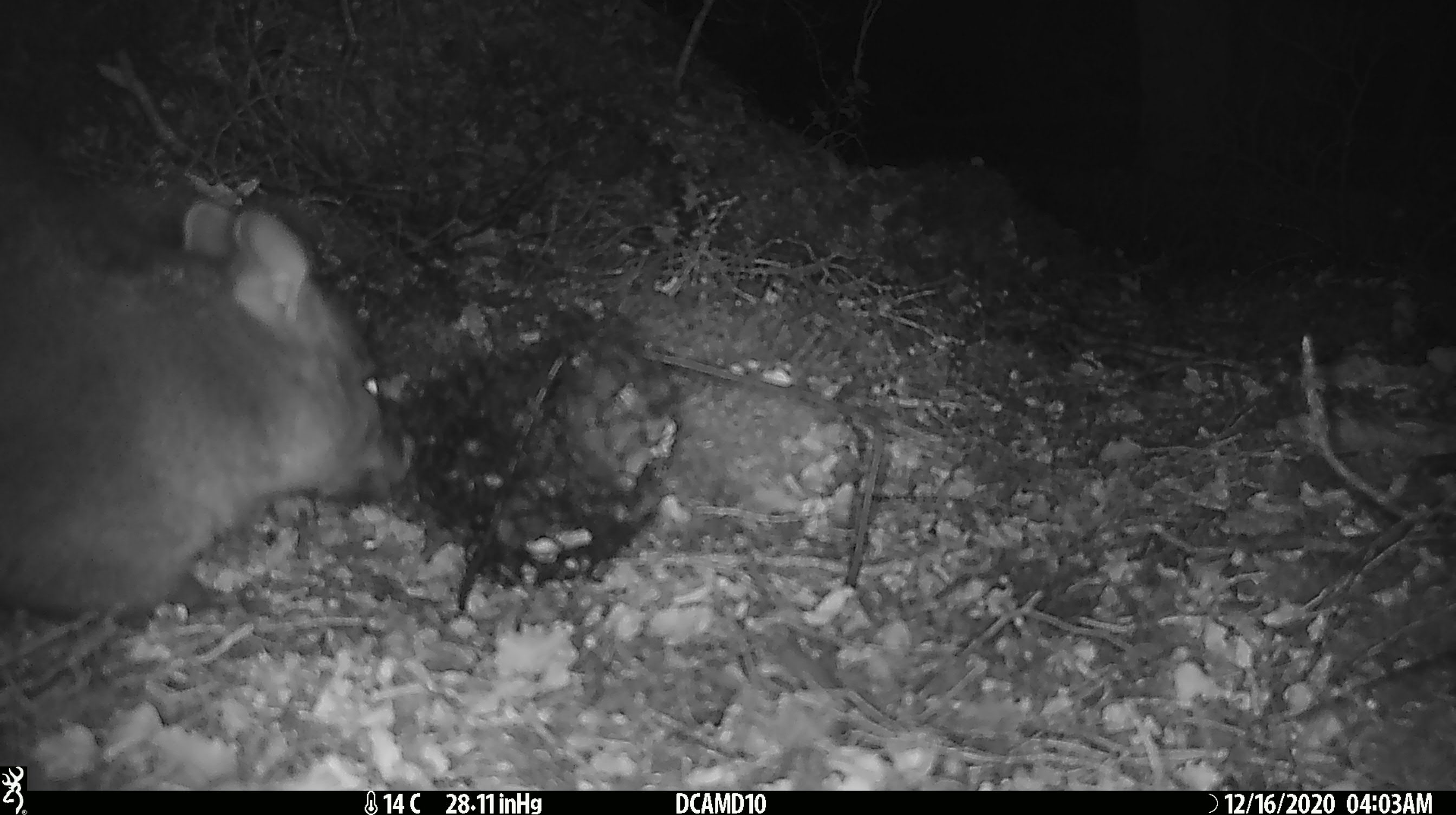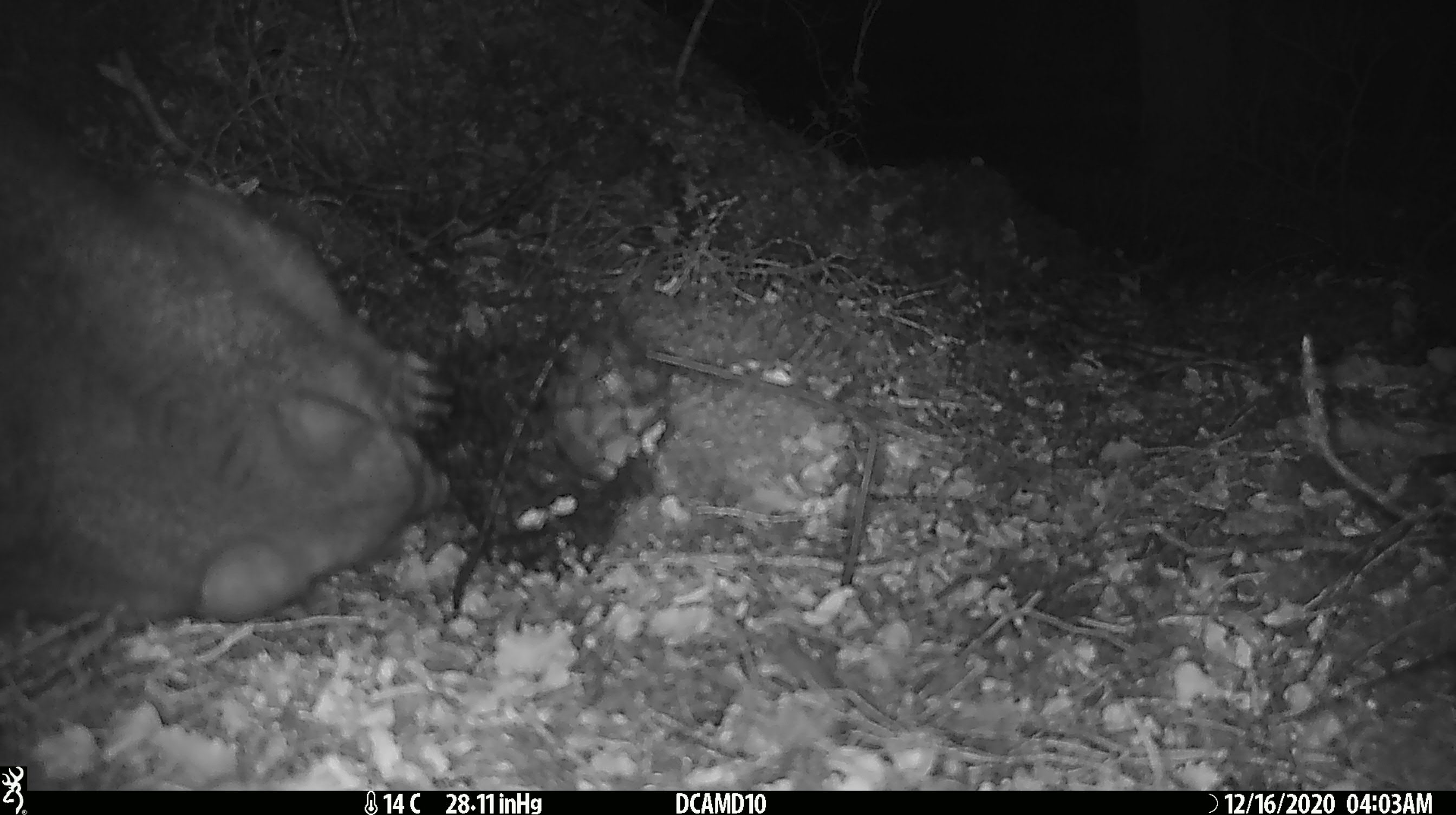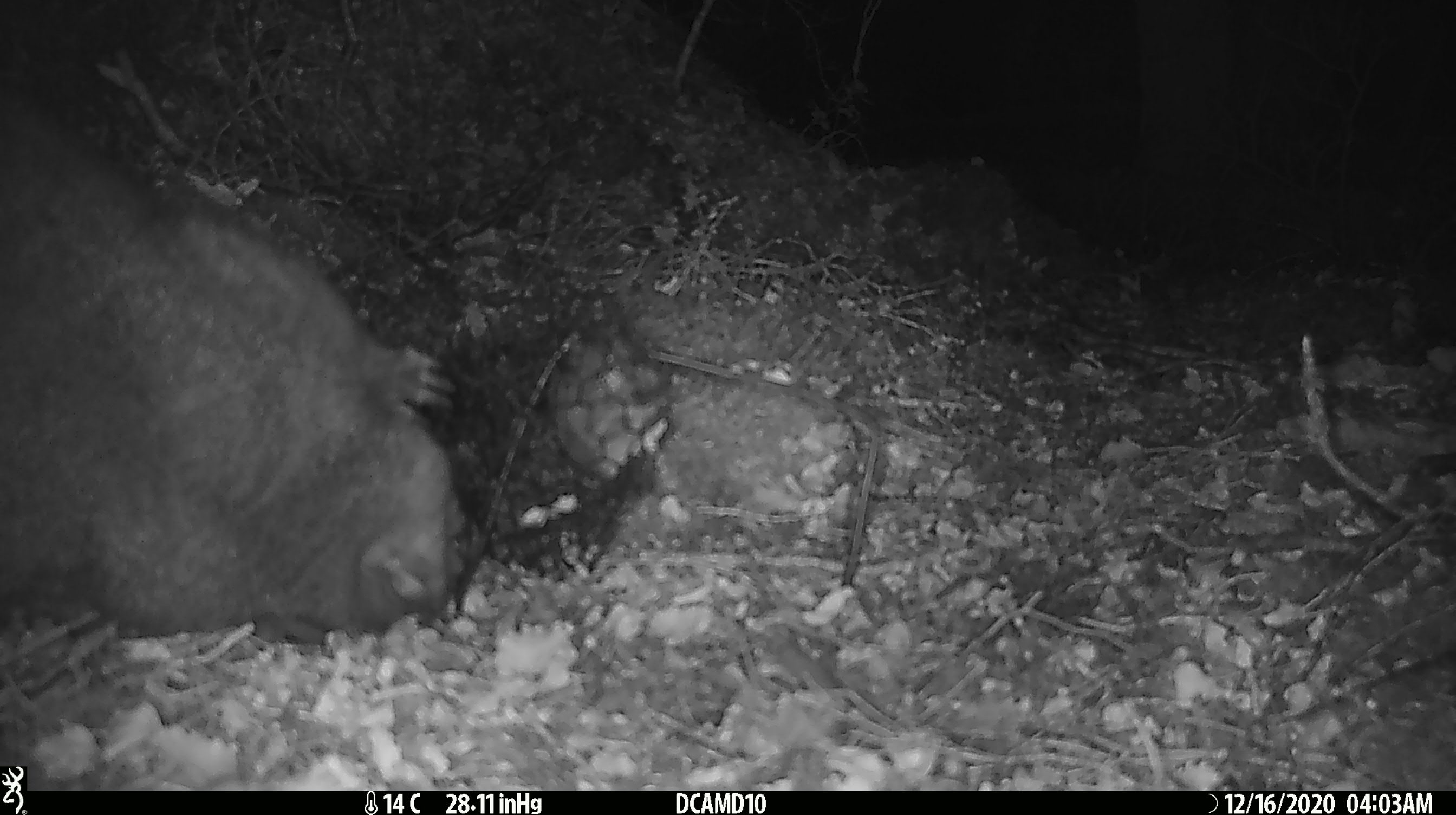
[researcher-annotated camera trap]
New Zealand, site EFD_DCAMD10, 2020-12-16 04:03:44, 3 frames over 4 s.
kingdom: Animalia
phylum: Chordata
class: Mammalia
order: Diprotodontia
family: Phalangeridae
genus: Trichosurus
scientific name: Trichosurus vulpecula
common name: common brushtail possum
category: possum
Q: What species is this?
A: Possum (common brushtail possum) (Trichosurus vulpecula).